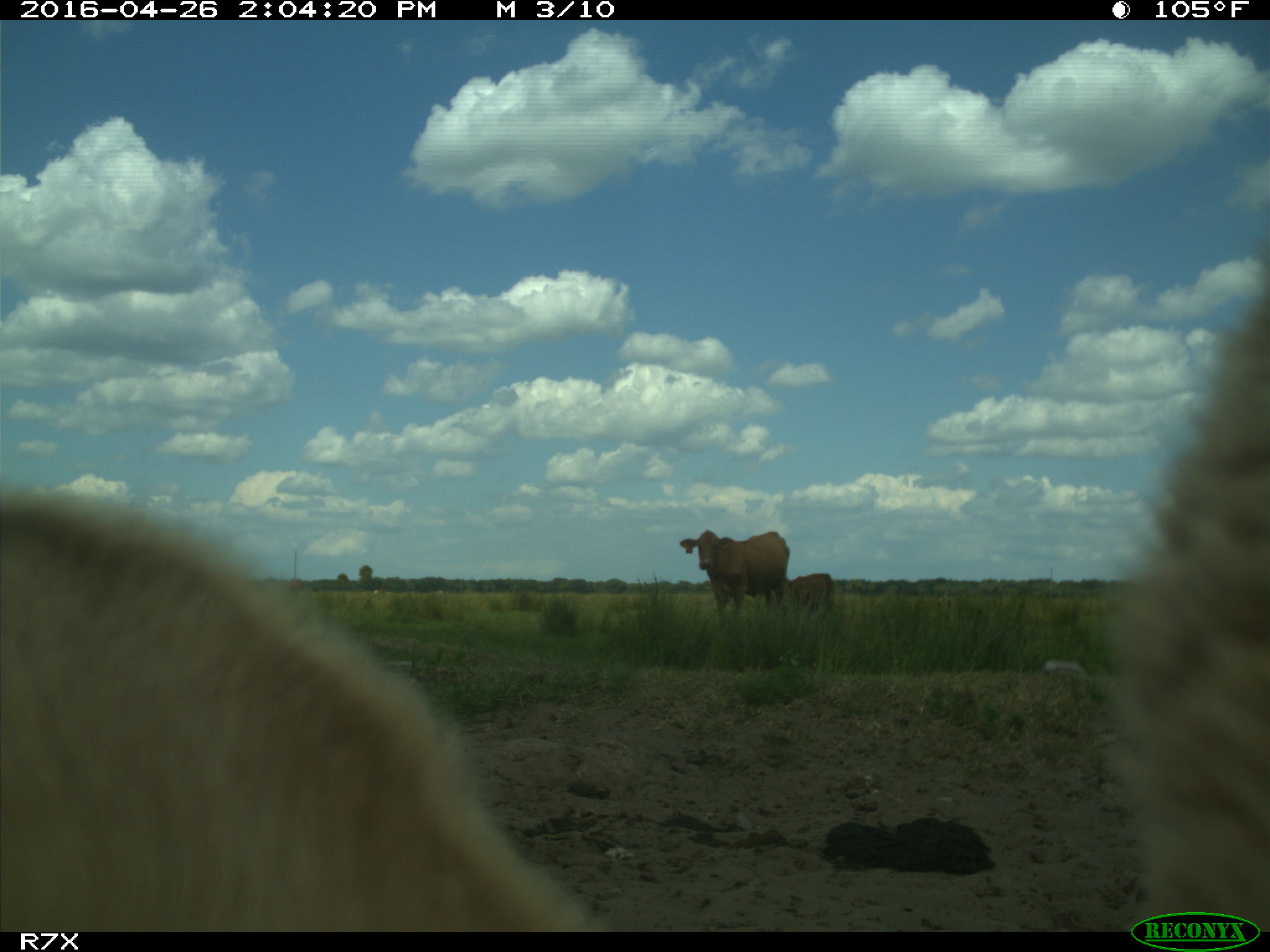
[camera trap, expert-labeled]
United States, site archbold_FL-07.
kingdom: Animalia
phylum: Chordata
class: Mammalia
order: Artiodactyla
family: Bovidae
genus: Bos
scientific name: Bos taurus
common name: domestic cow